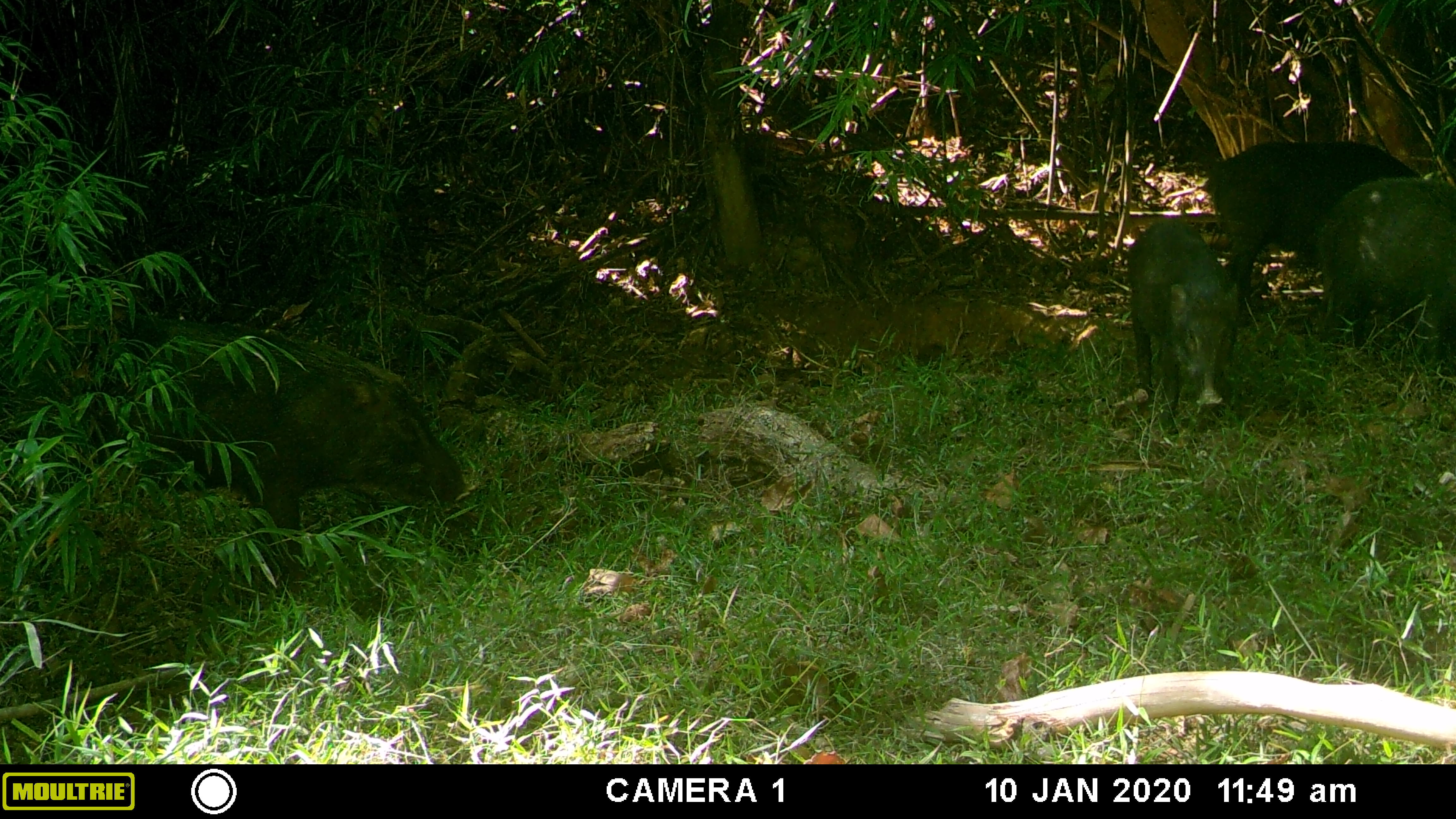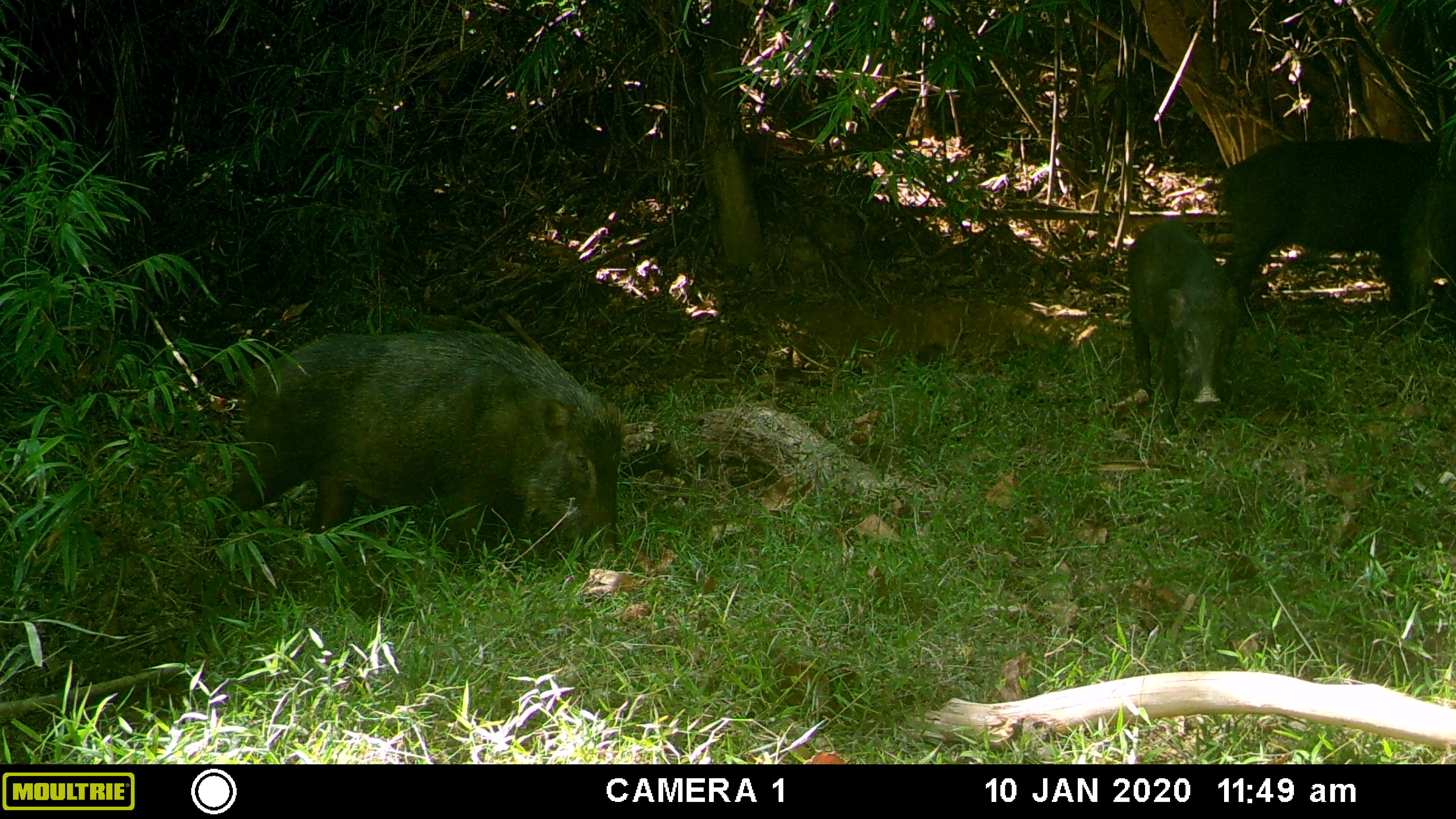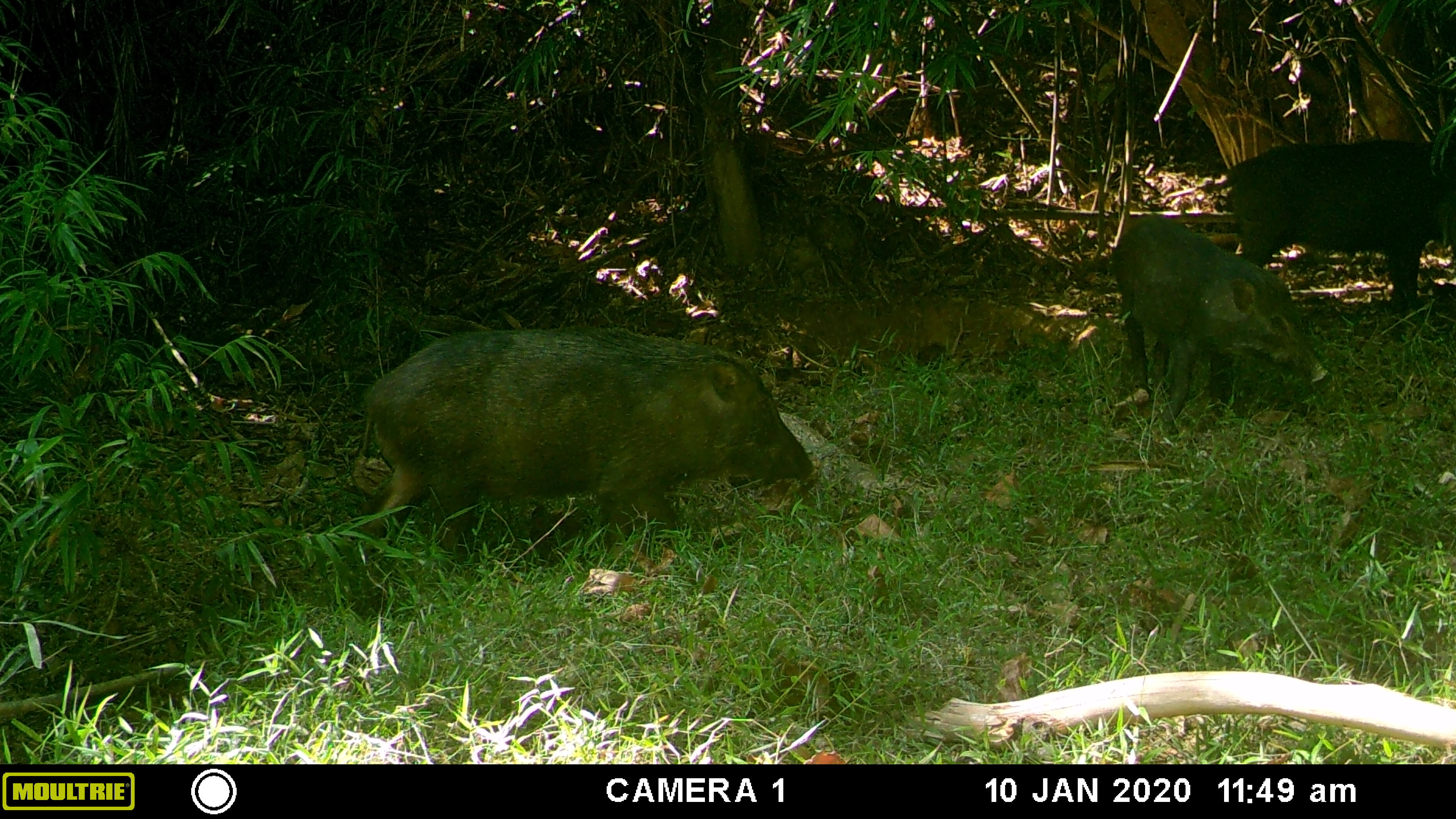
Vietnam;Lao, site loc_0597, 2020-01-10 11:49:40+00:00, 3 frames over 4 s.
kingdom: Animalia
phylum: Chordata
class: Mammalia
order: Artiodactyla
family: Suidae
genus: Sus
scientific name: Sus scrofa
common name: eurasian wild pig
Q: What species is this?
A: Eurasian wild pig (Sus scrofa).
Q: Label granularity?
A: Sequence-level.